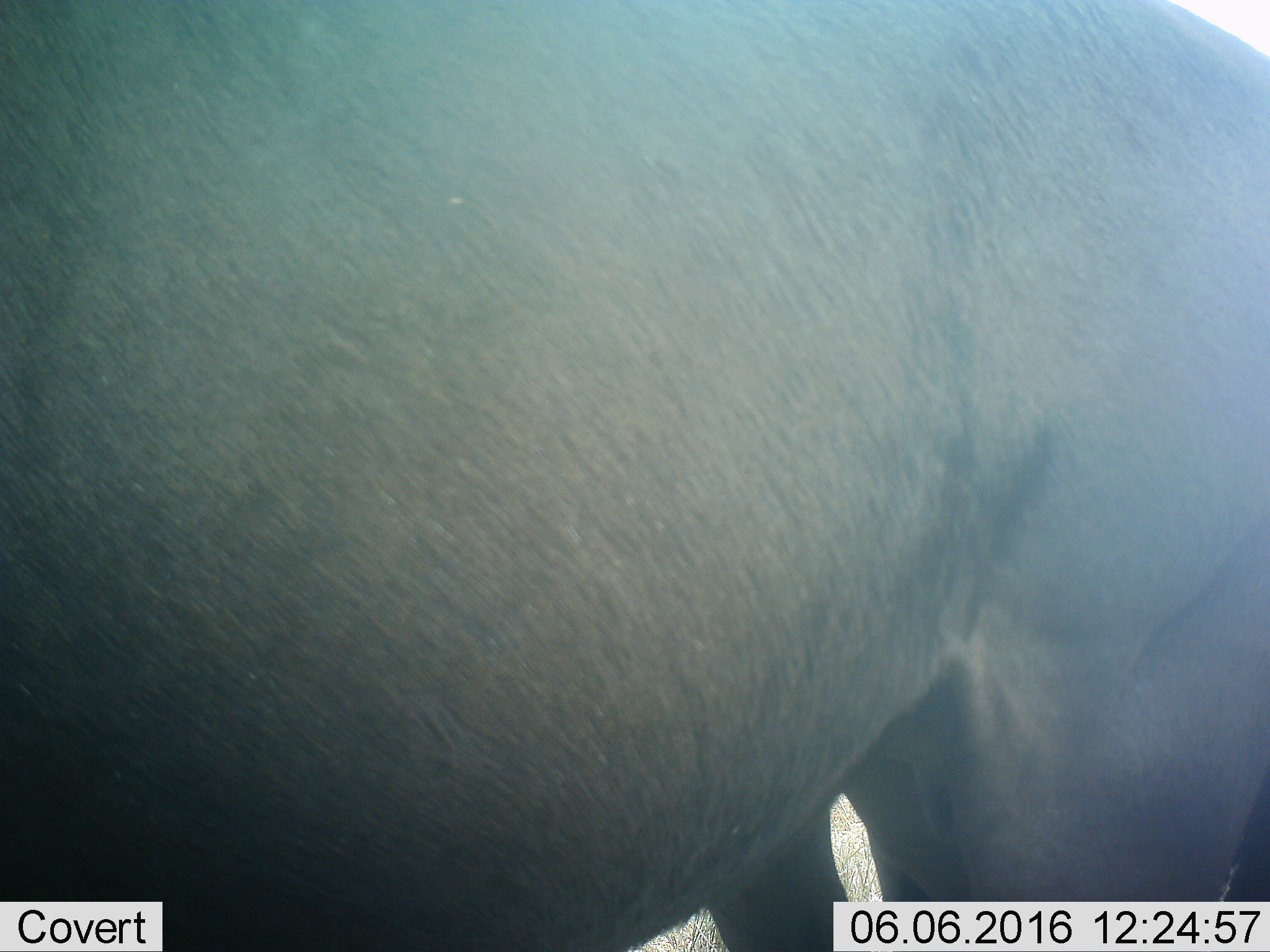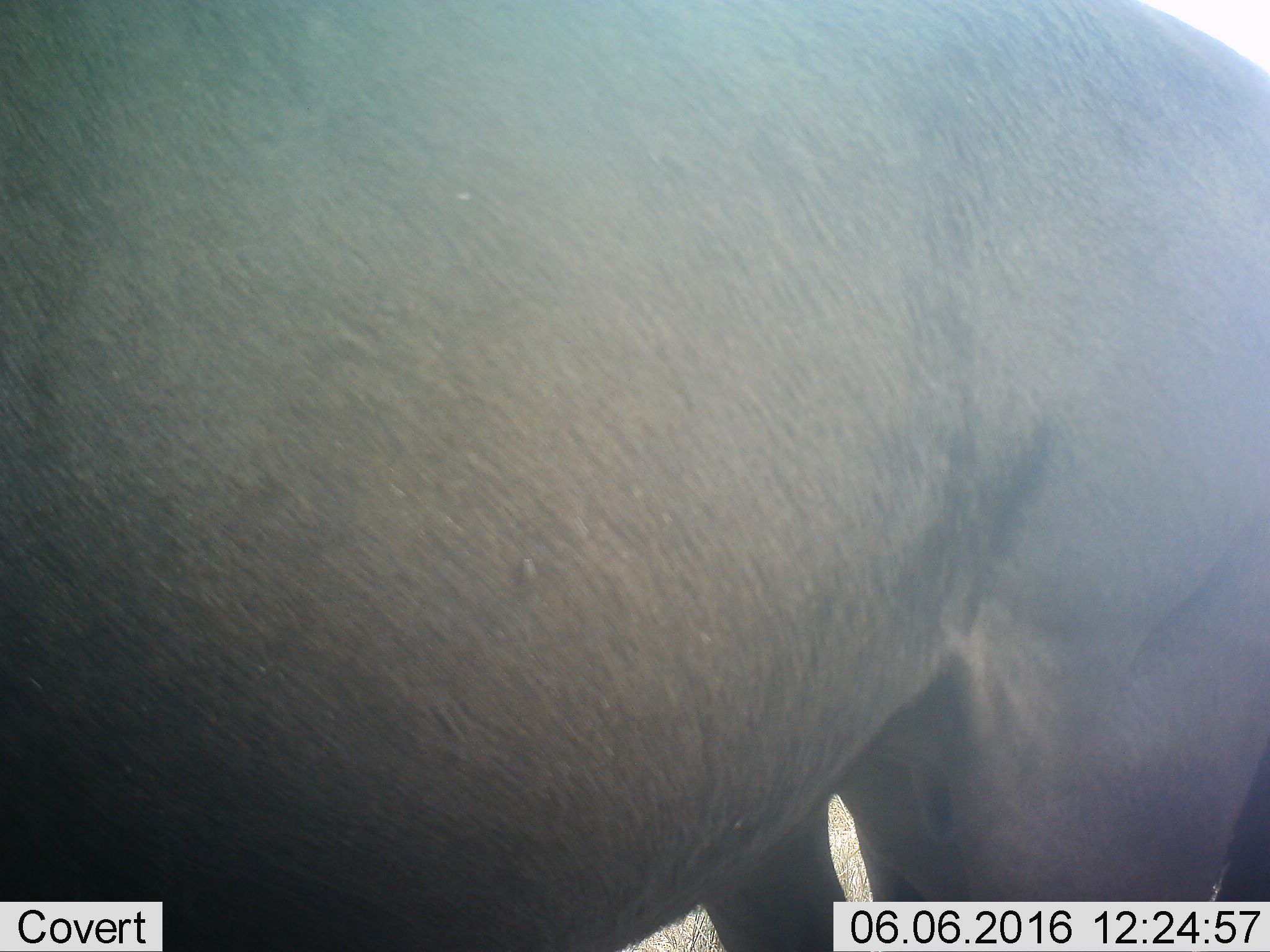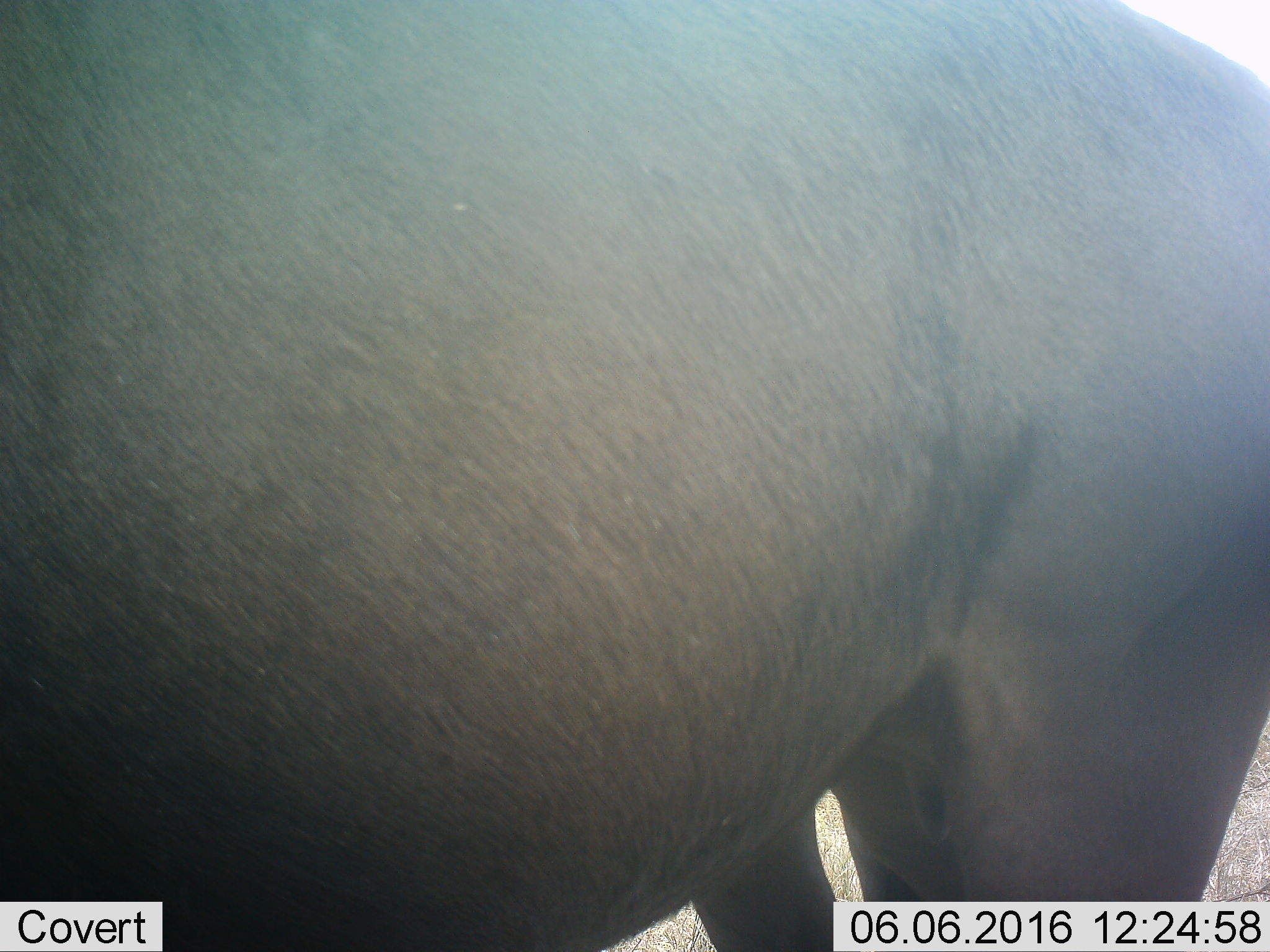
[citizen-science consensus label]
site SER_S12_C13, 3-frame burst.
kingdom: Animalia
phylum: Chordata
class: Mammalia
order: Artiodactyla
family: Bovidae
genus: Connochaetes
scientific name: Connochaetes taurinus taurinus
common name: blue wildebeest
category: wildebeestblue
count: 1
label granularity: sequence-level